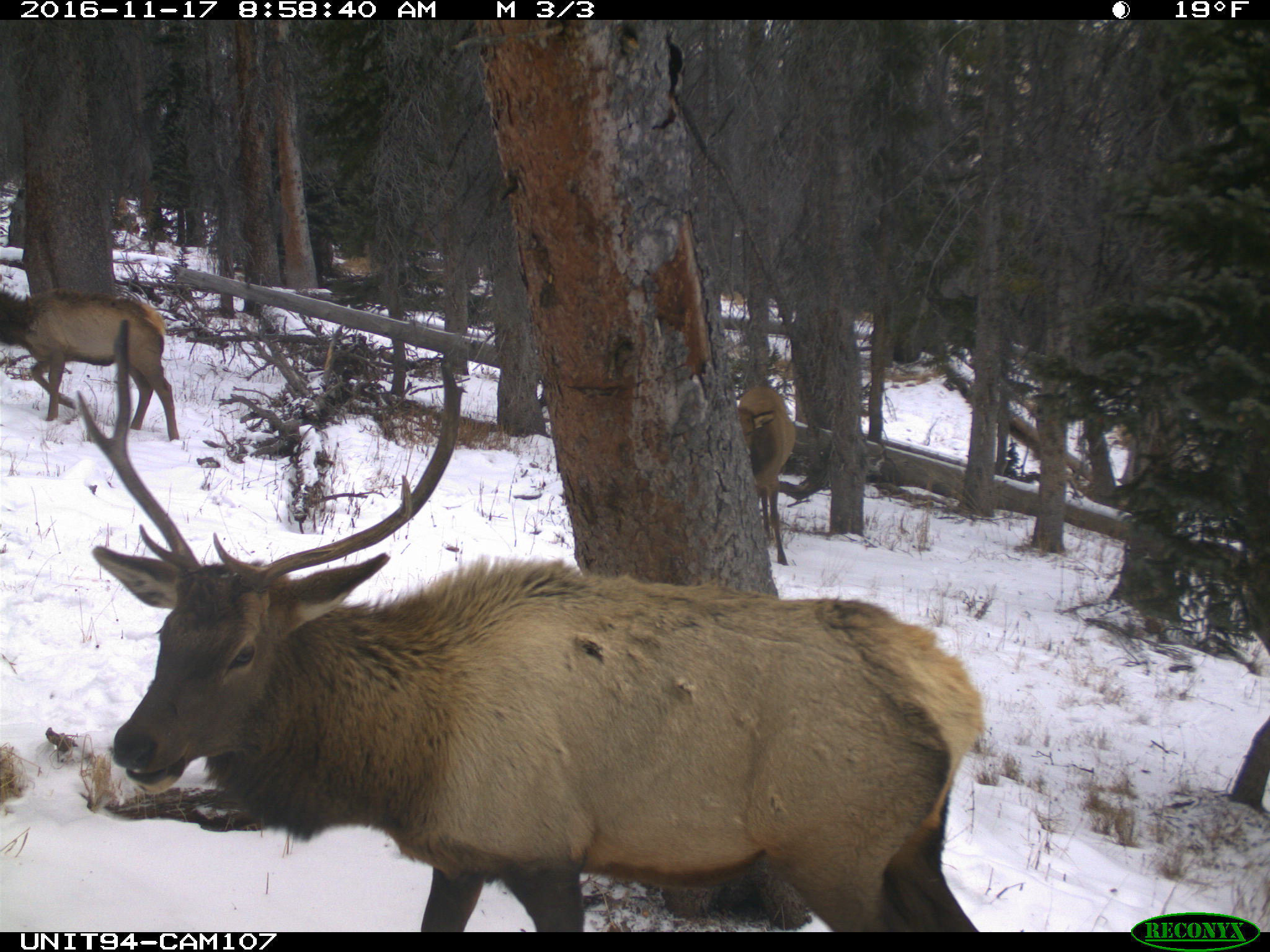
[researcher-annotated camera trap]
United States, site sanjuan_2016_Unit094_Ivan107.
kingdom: Animalia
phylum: Chordata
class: Mammalia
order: Artiodactyla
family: Cervidae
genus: Cervus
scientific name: Cervus elaphus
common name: red deer